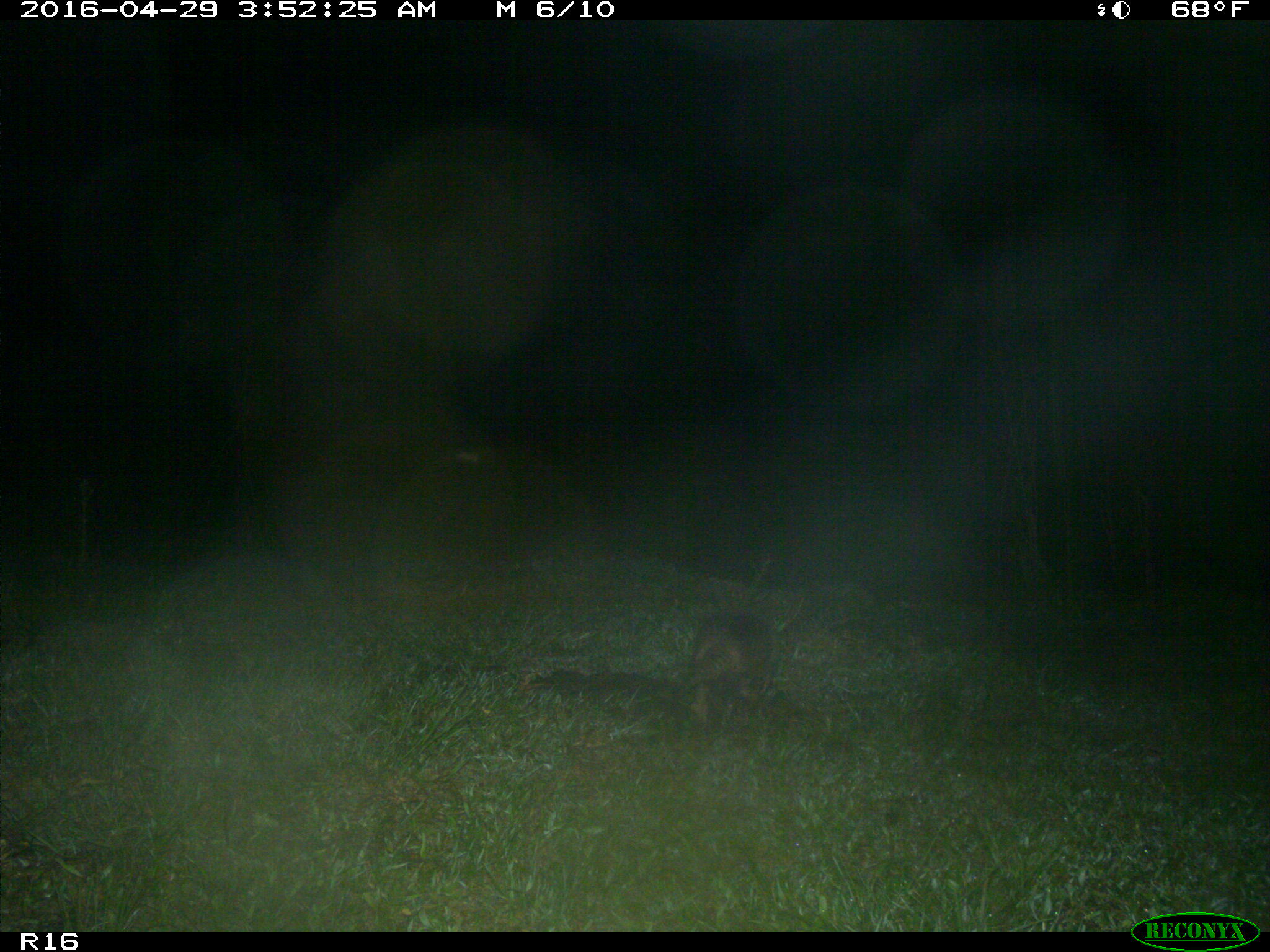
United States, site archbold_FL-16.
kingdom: Animalia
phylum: Chordata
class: Mammalia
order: Cingulata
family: Dasypodidae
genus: Dasypus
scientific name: Dasypus novemcinctus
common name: nine-banded armadillo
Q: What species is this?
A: Dasypus novemcinctus (nine-banded armadillo).